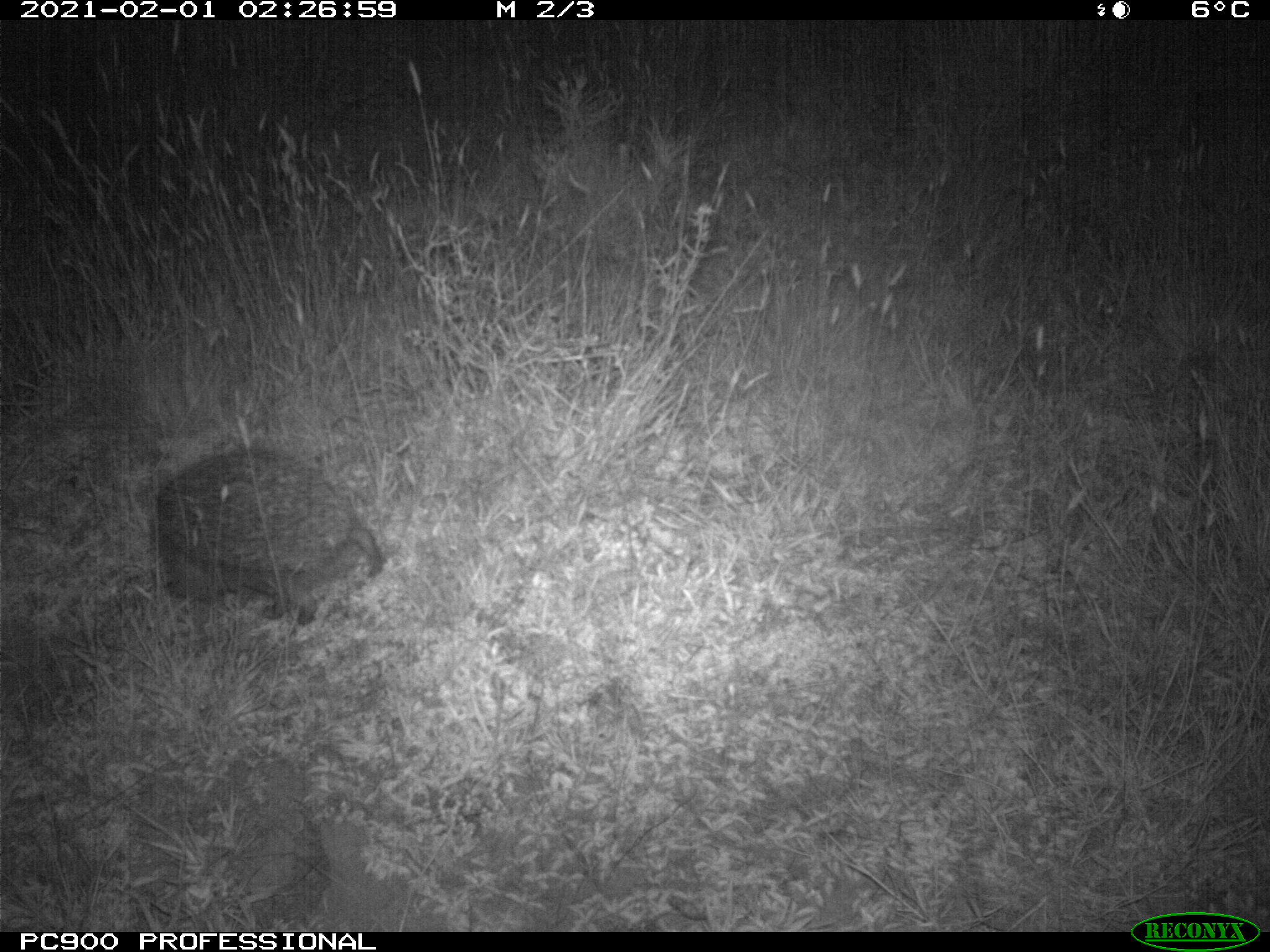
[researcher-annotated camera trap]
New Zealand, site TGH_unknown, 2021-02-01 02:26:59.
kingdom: Animalia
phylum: Chordata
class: Mammalia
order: Eulipotyphla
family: Erinaceidae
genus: Erinaceus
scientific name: Erinaceus europaeus europaeus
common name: european hedgehog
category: hedgehog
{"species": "hedgehog (european hedgehog) (Erinaceus europaeus europaeus)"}